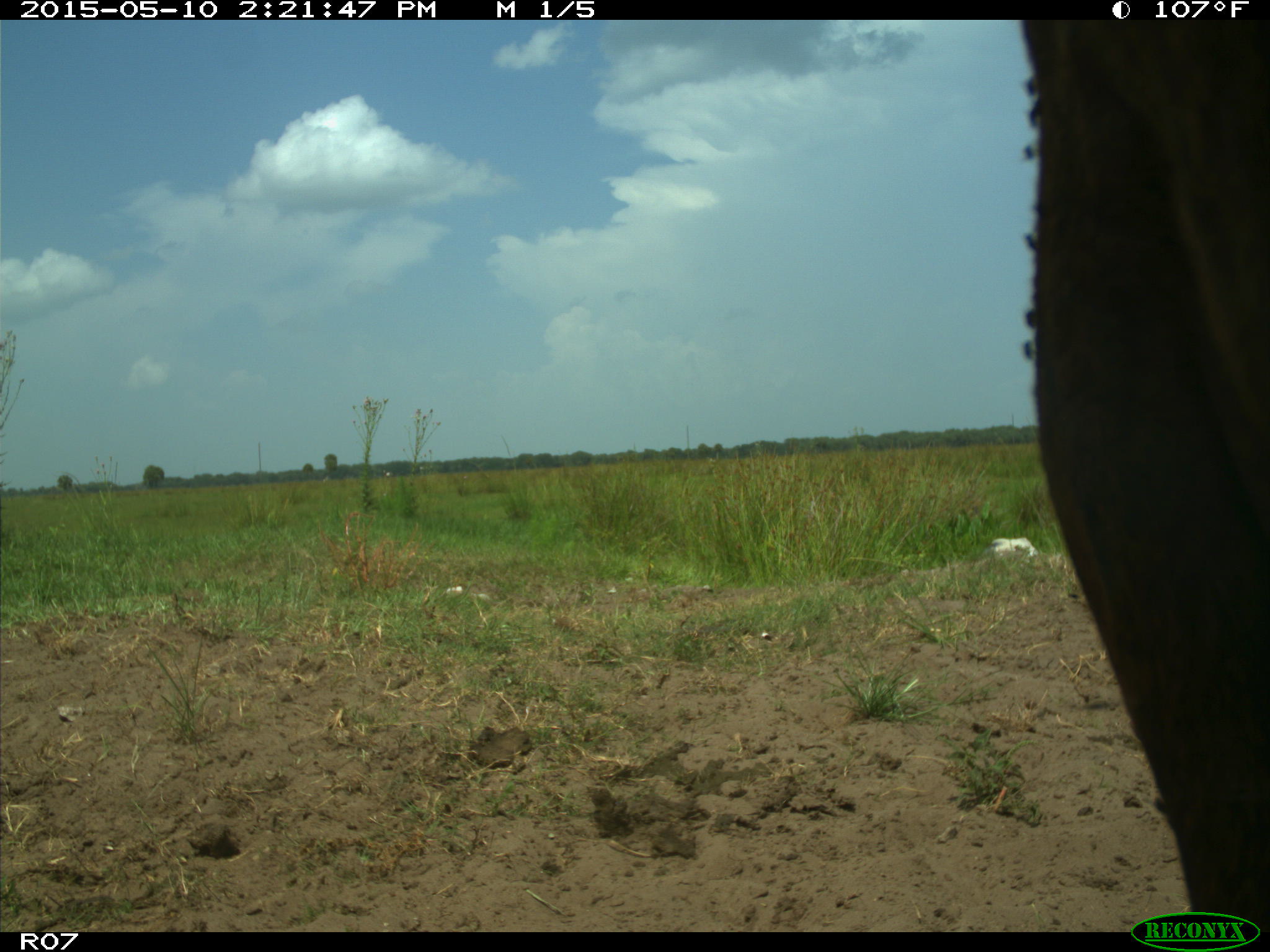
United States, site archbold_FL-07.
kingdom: Animalia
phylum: Chordata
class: Mammalia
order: Artiodactyla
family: Bovidae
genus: Bos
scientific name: Bos taurus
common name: domestic cow